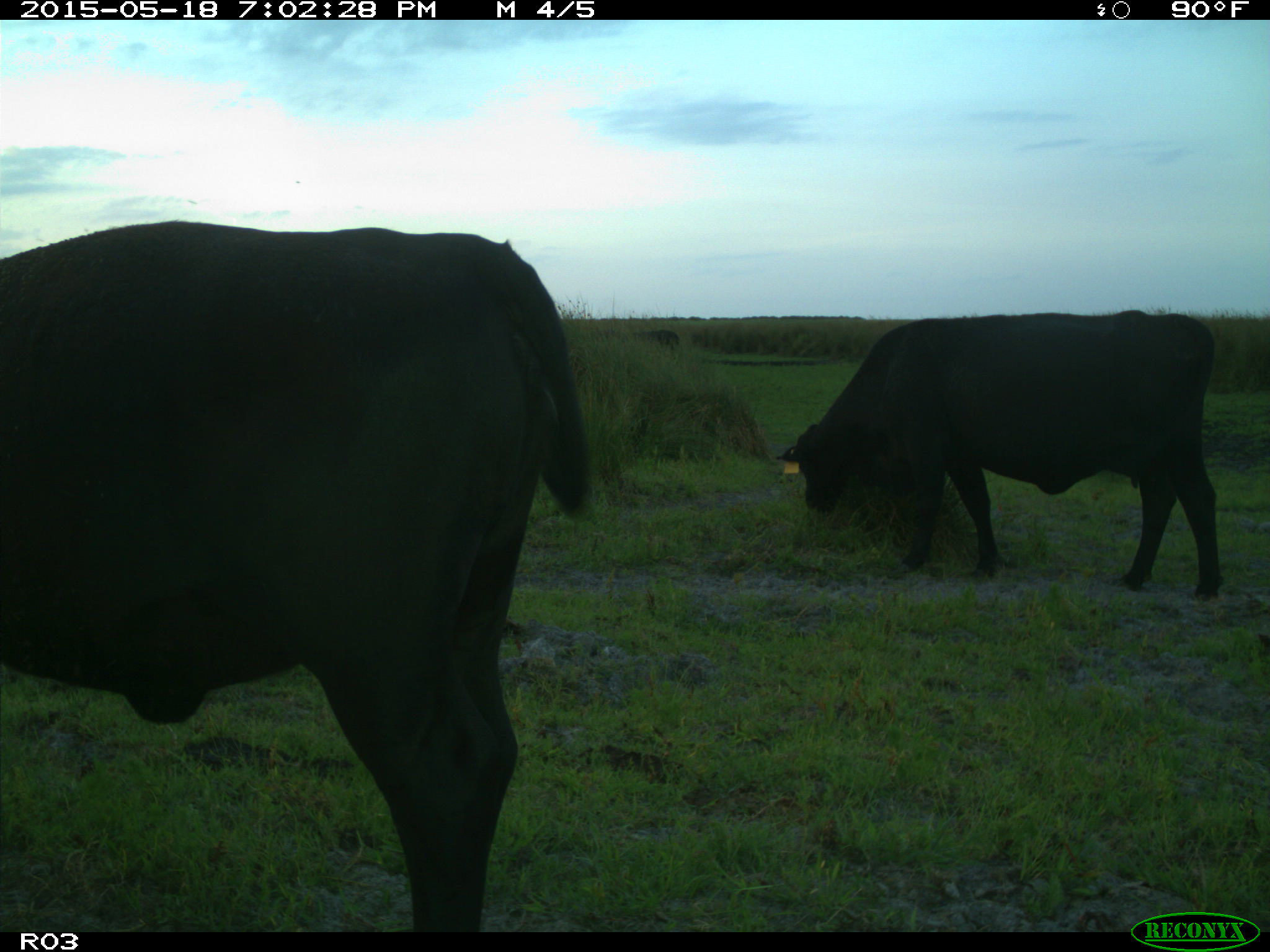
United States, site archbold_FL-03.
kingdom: Animalia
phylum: Chordata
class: Mammalia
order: Artiodactyla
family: Bovidae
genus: Bos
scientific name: Bos taurus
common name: domestic cow